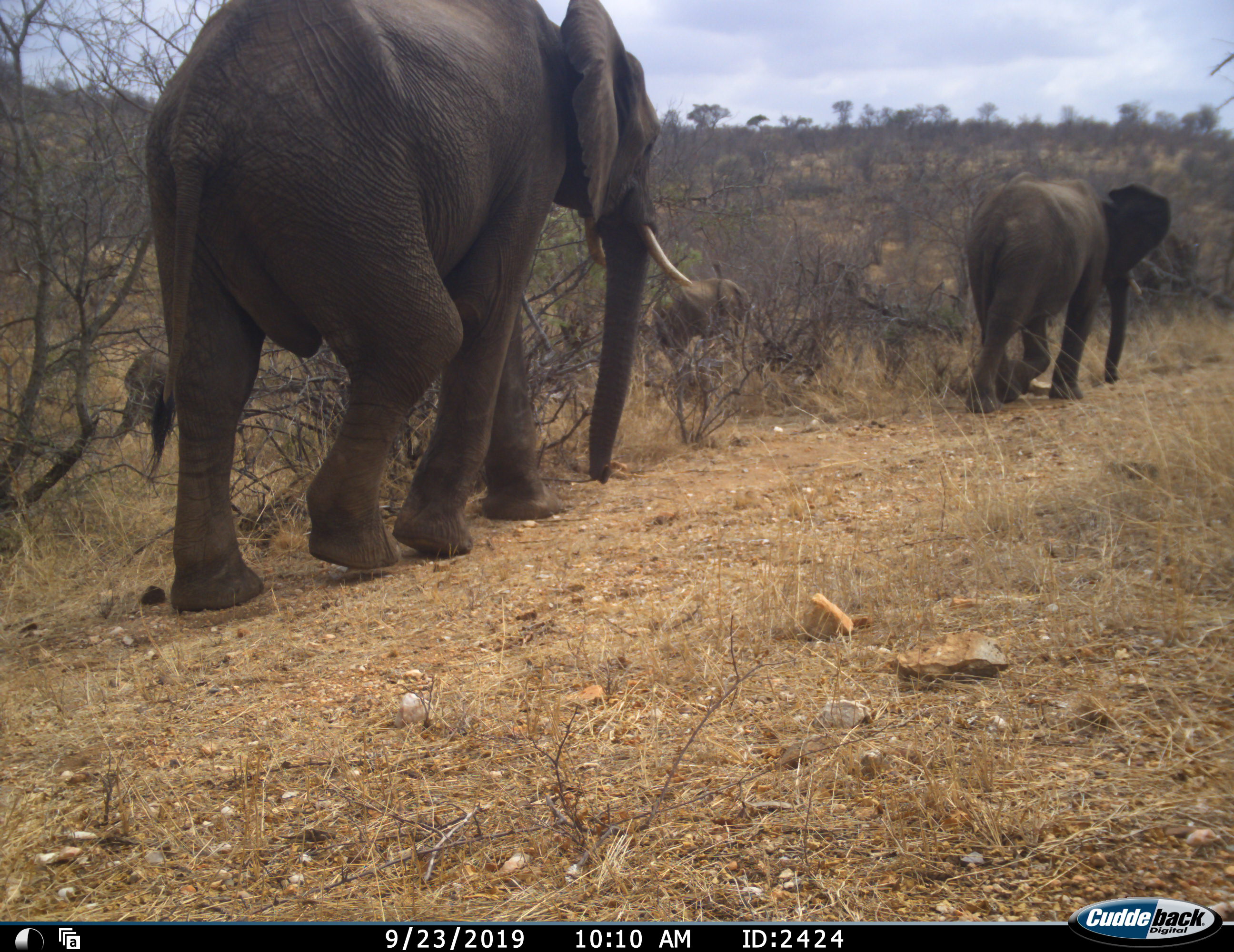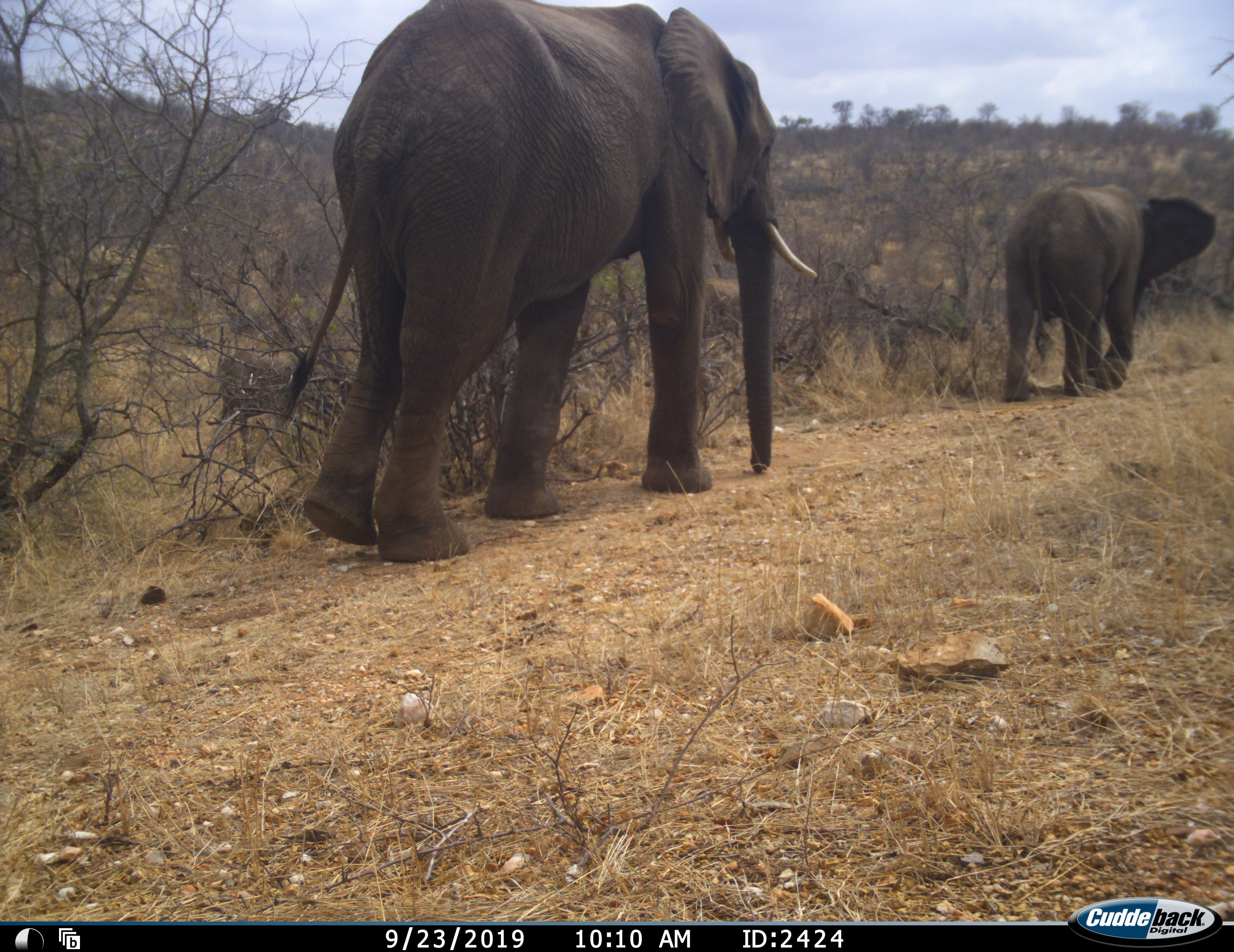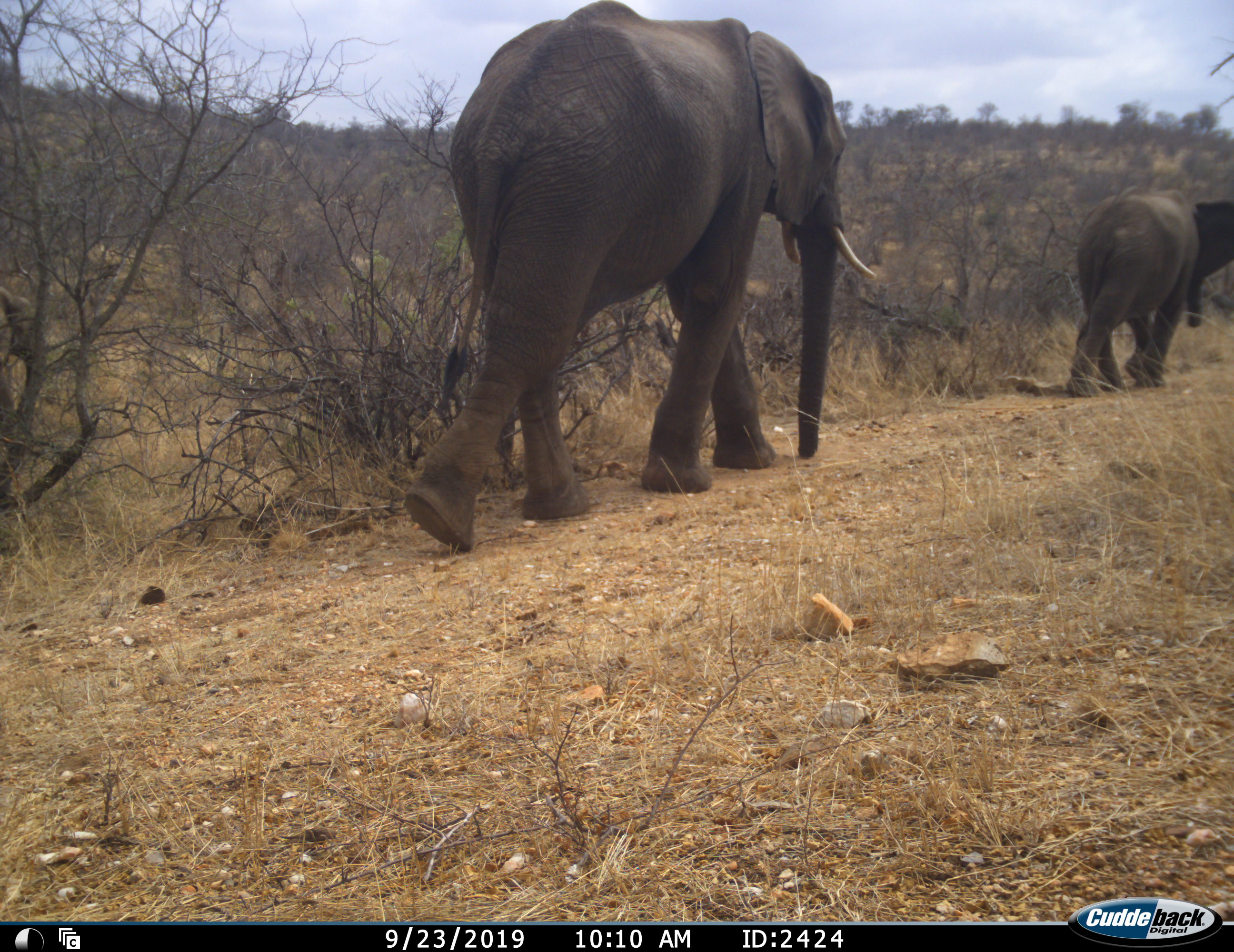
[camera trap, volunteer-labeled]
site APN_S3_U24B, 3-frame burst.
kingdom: Animalia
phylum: Chordata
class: Mammalia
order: Proboscidea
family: Elephantidae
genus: Loxodonta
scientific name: Loxodonta africana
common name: african bush elephant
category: elephant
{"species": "elephant (african bush elephant) (Loxodonta africana)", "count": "5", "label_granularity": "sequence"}